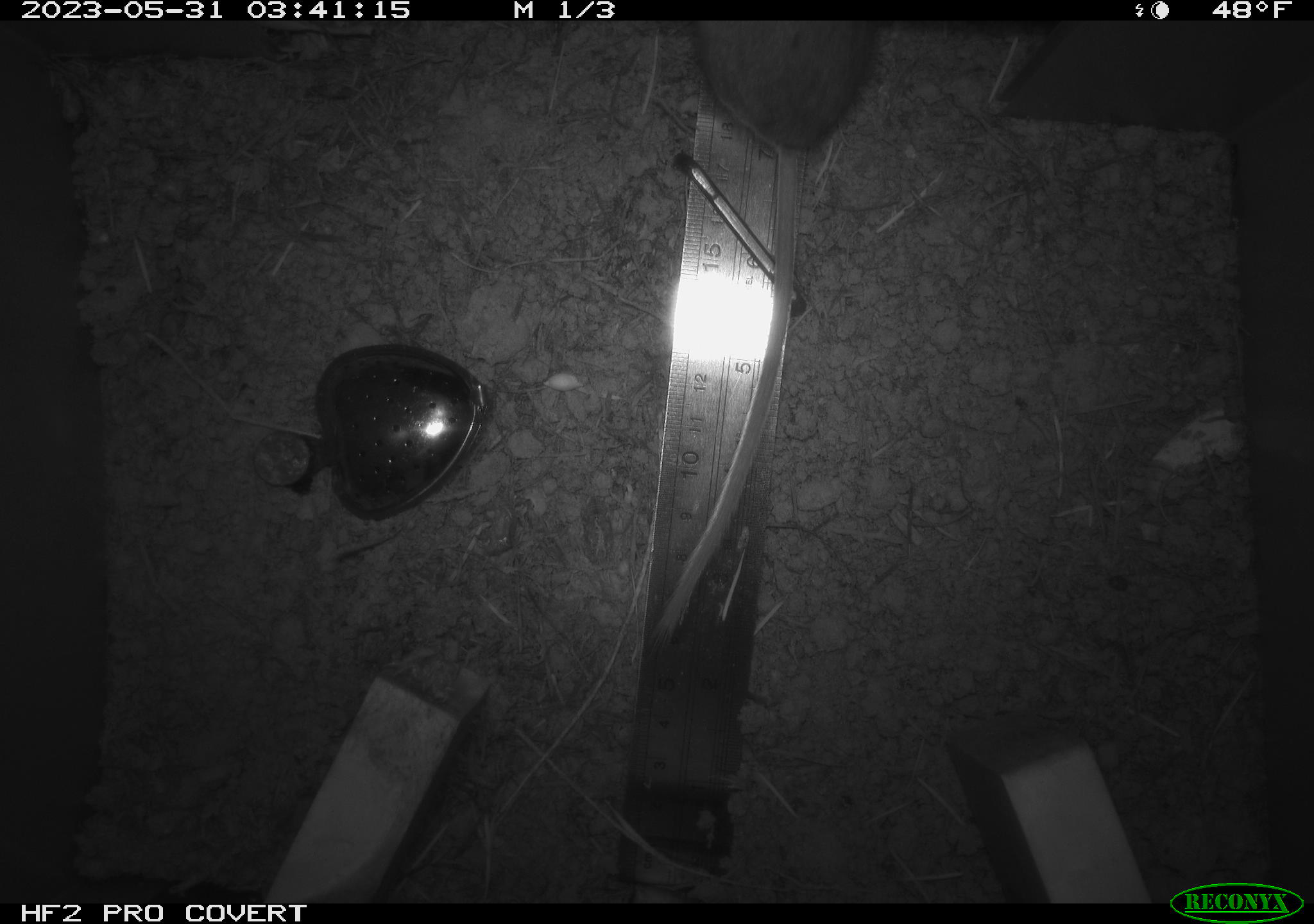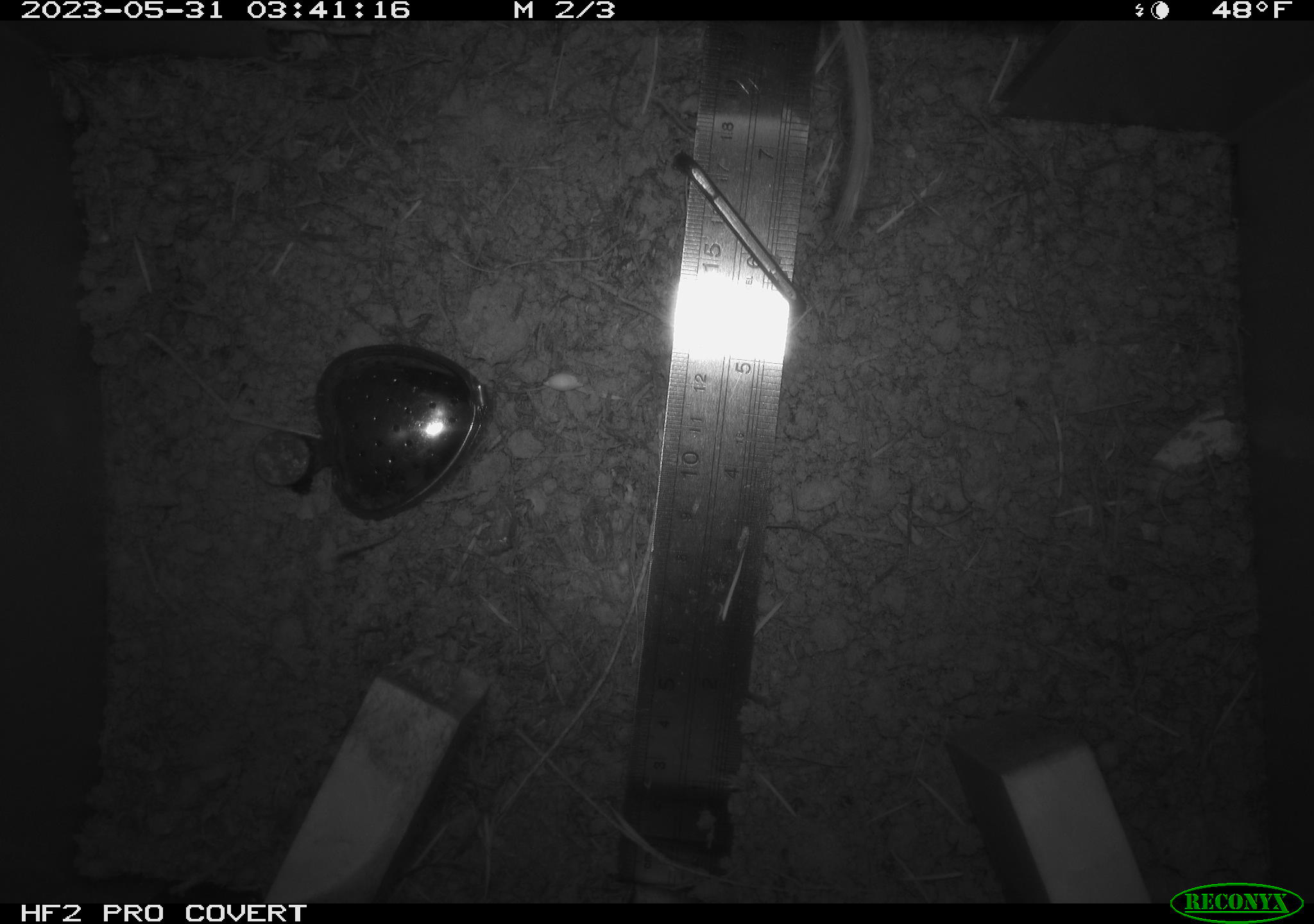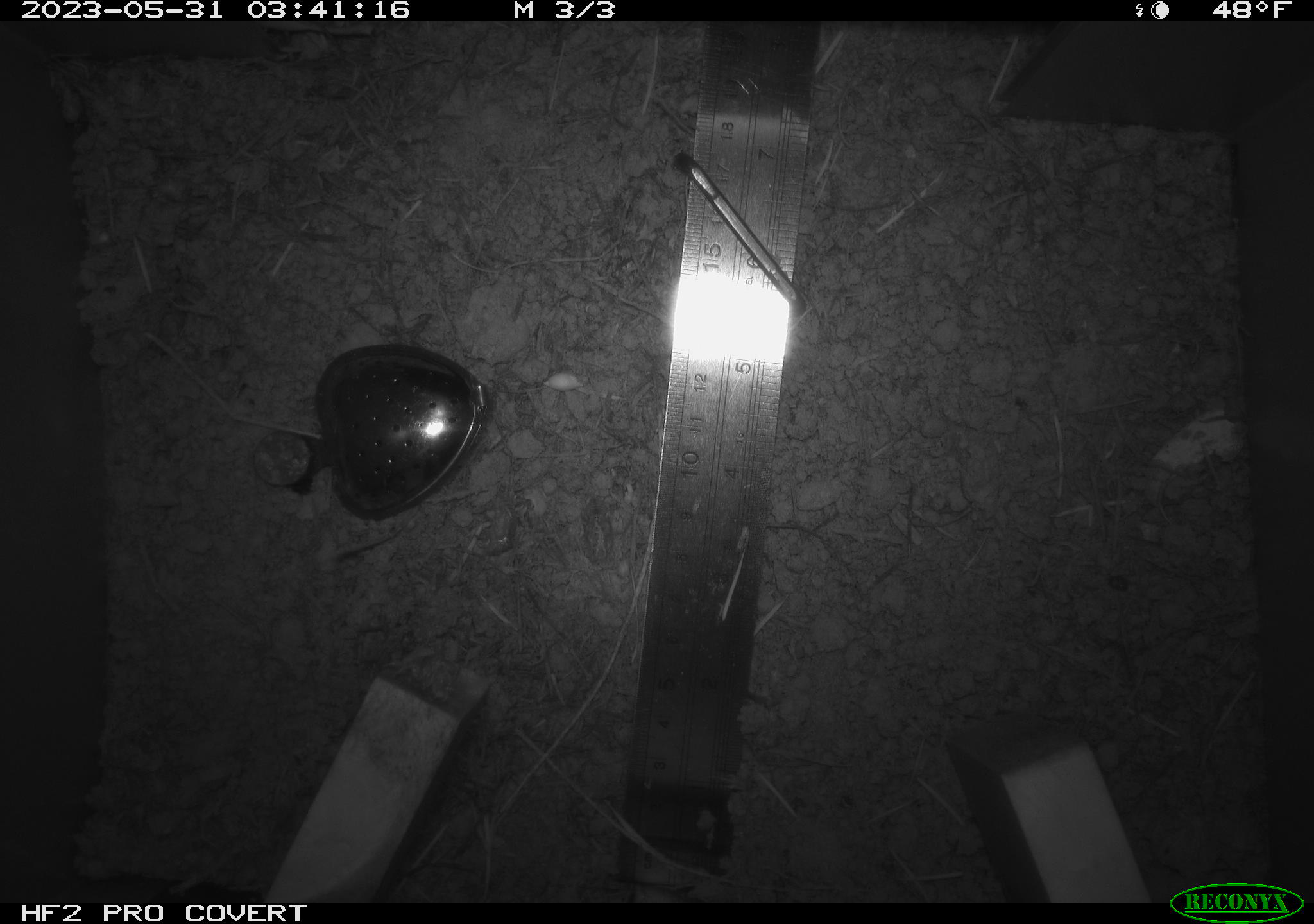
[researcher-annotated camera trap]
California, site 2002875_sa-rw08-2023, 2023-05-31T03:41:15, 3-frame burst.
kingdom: Animalia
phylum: Chordata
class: Mammalia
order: Rodentia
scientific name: Rodentia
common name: mouse species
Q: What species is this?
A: Mouse species (Rodentia).